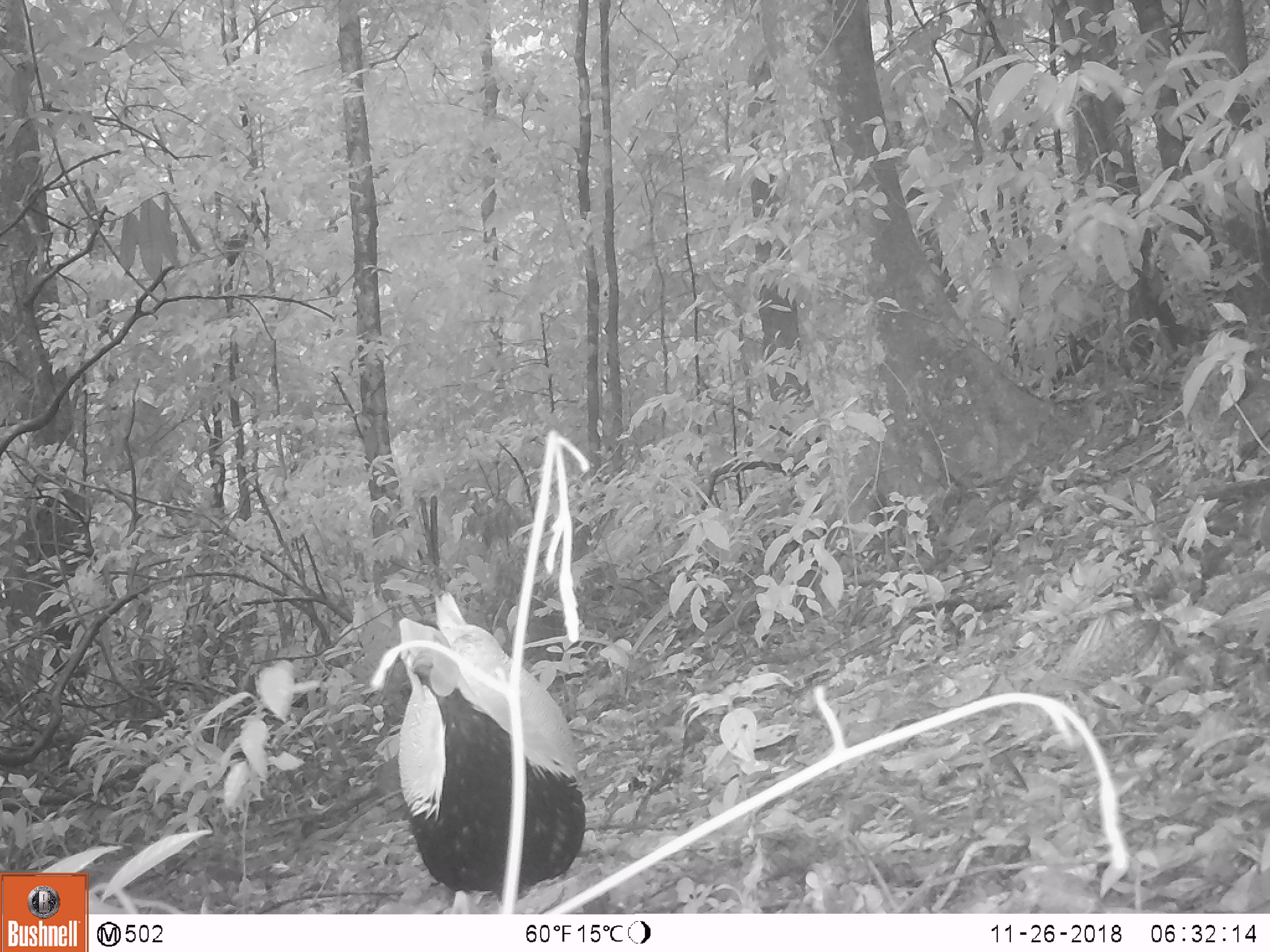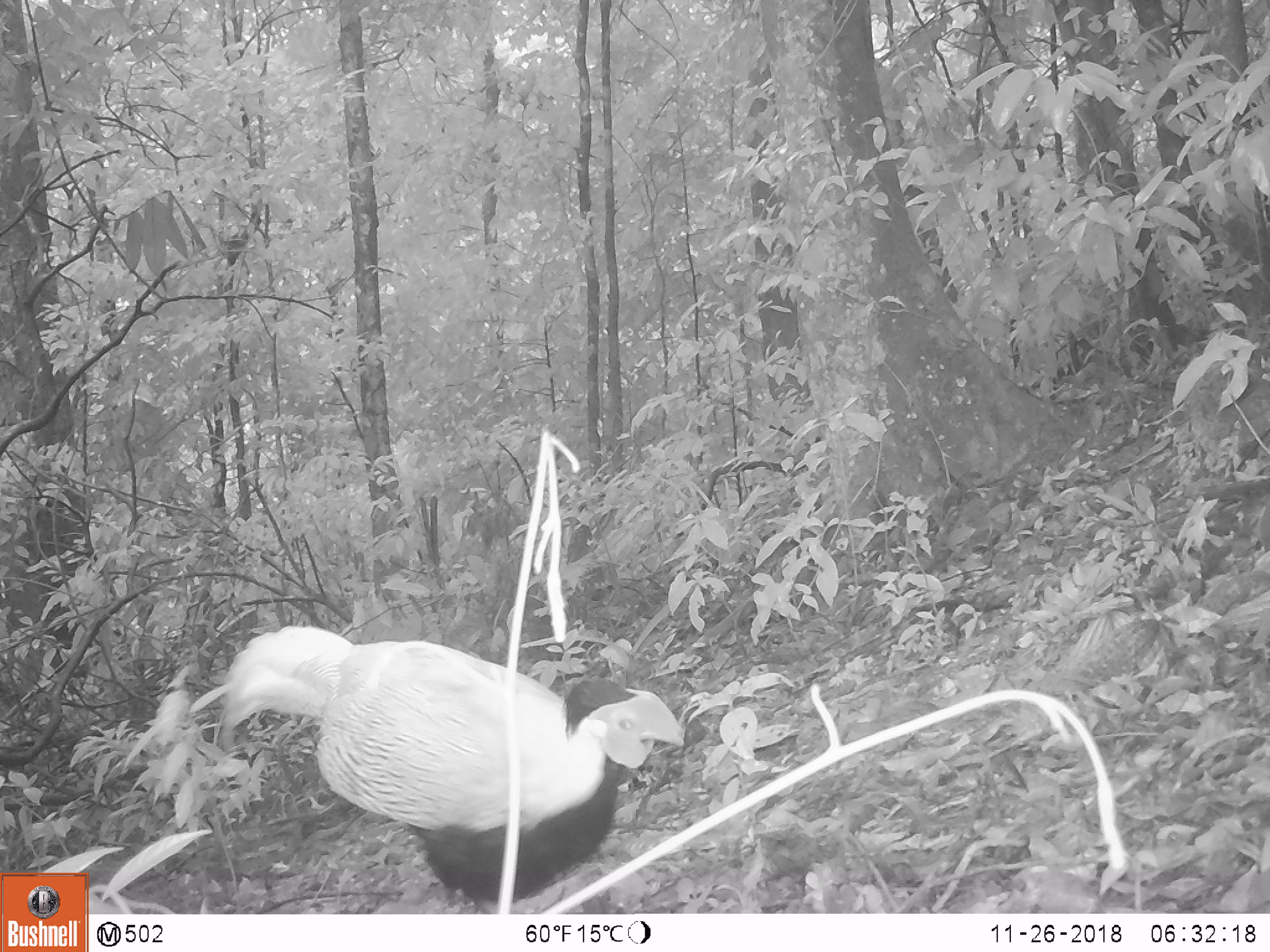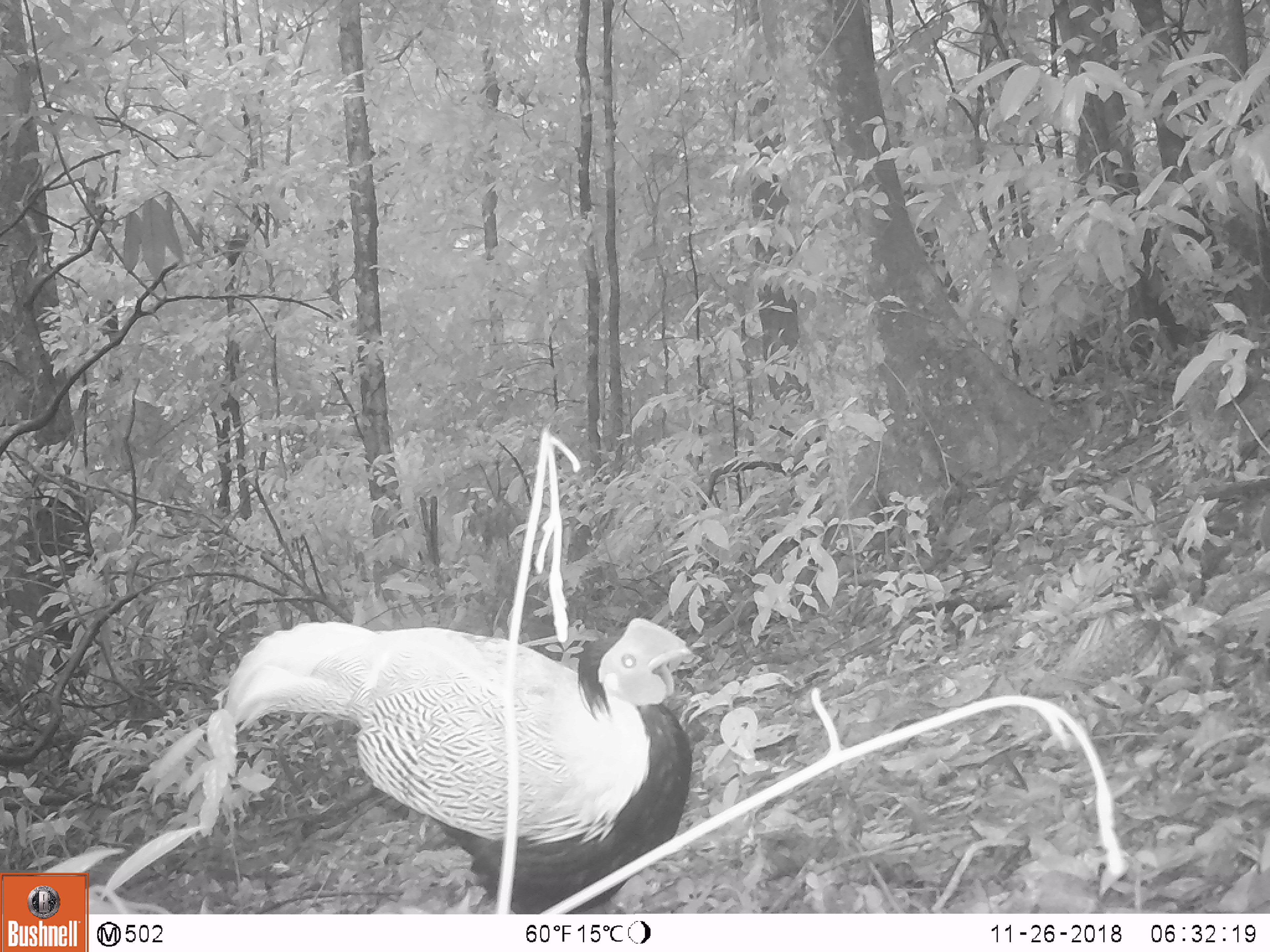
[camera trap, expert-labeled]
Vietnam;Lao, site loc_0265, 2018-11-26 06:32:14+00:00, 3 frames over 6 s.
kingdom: Animalia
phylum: Chordata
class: Aves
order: Galliformes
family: Phasianidae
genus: Lophura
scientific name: Lophura nycthemera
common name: silver pheasant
Silver pheasant (Lophura nycthemera). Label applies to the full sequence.